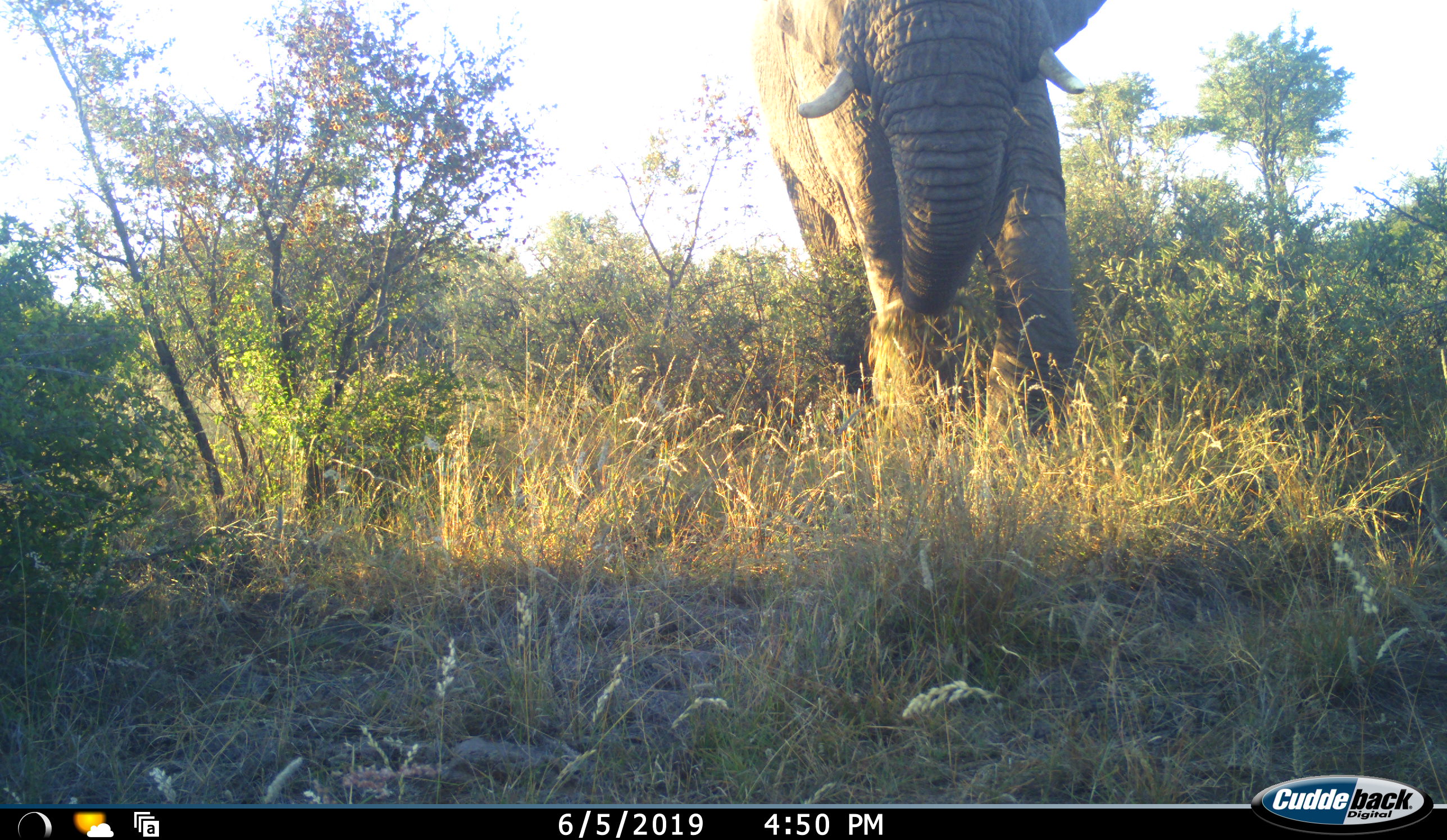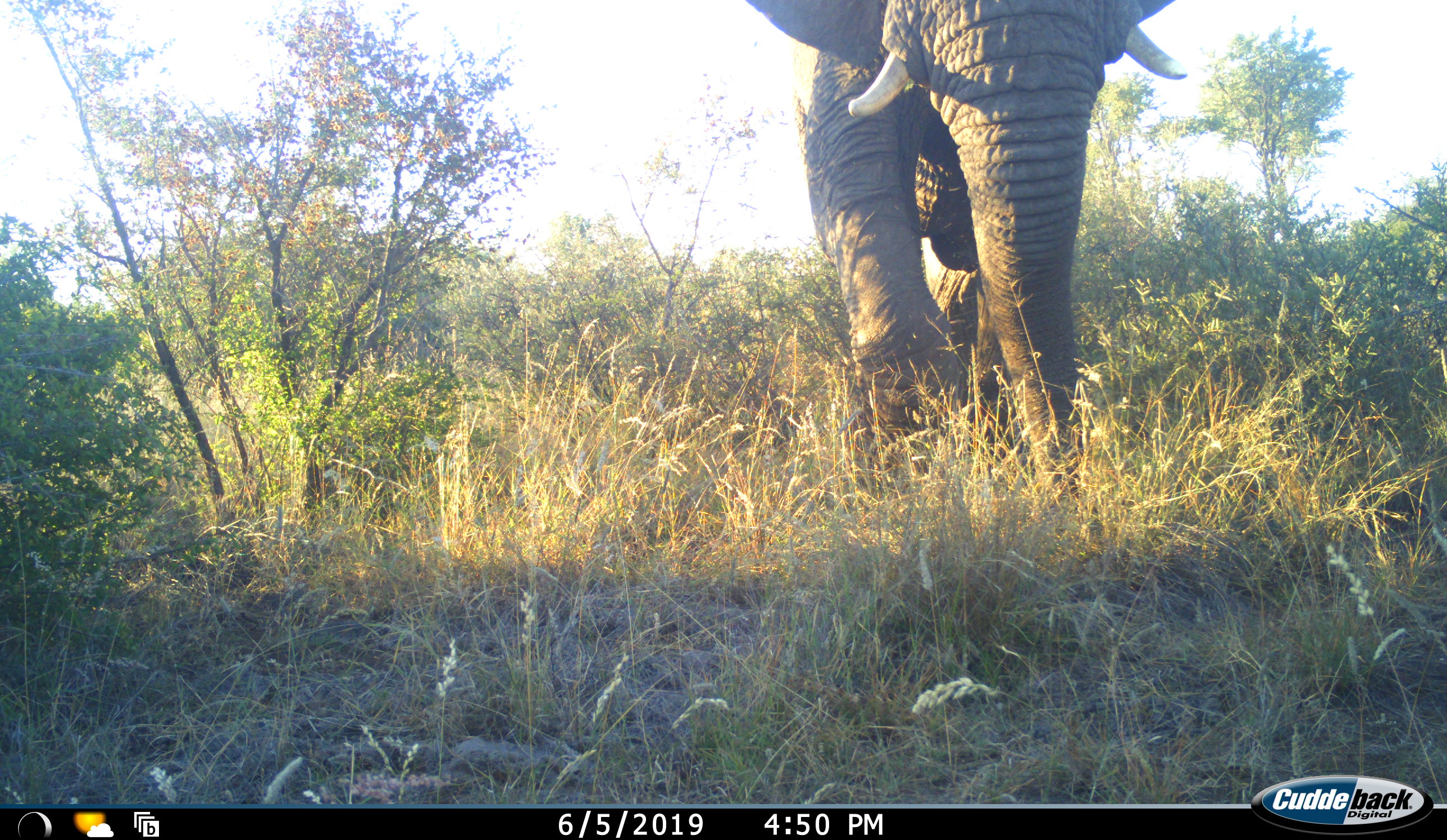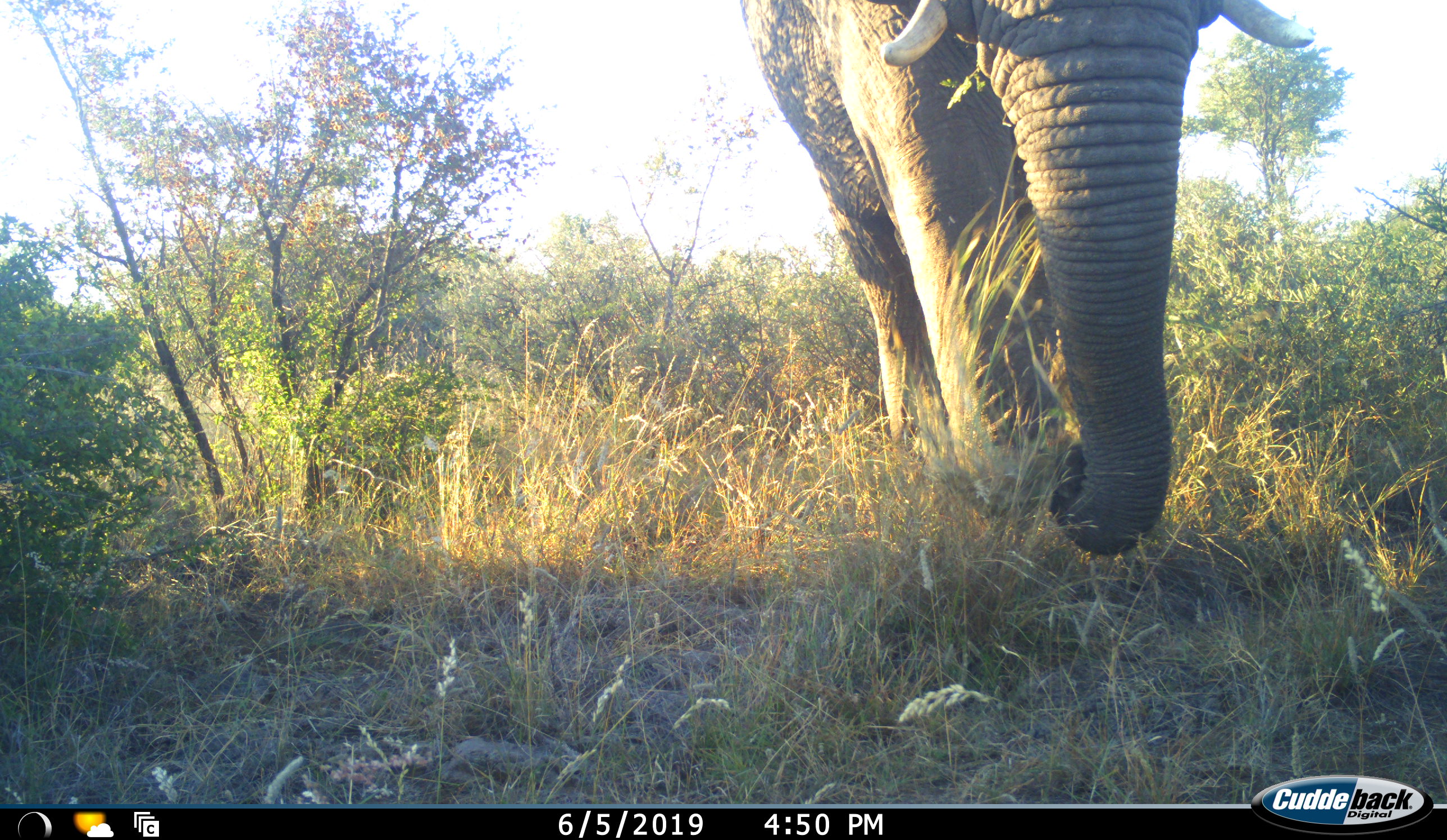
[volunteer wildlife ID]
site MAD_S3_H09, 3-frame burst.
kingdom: Animalia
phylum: Chordata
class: Mammalia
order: Proboscidea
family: Elephantidae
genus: Loxodonta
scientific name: Loxodonta africana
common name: african bush elephant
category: elephant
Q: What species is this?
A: Elephant (african bush elephant) (Loxodonta africana).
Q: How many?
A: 1.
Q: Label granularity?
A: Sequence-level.